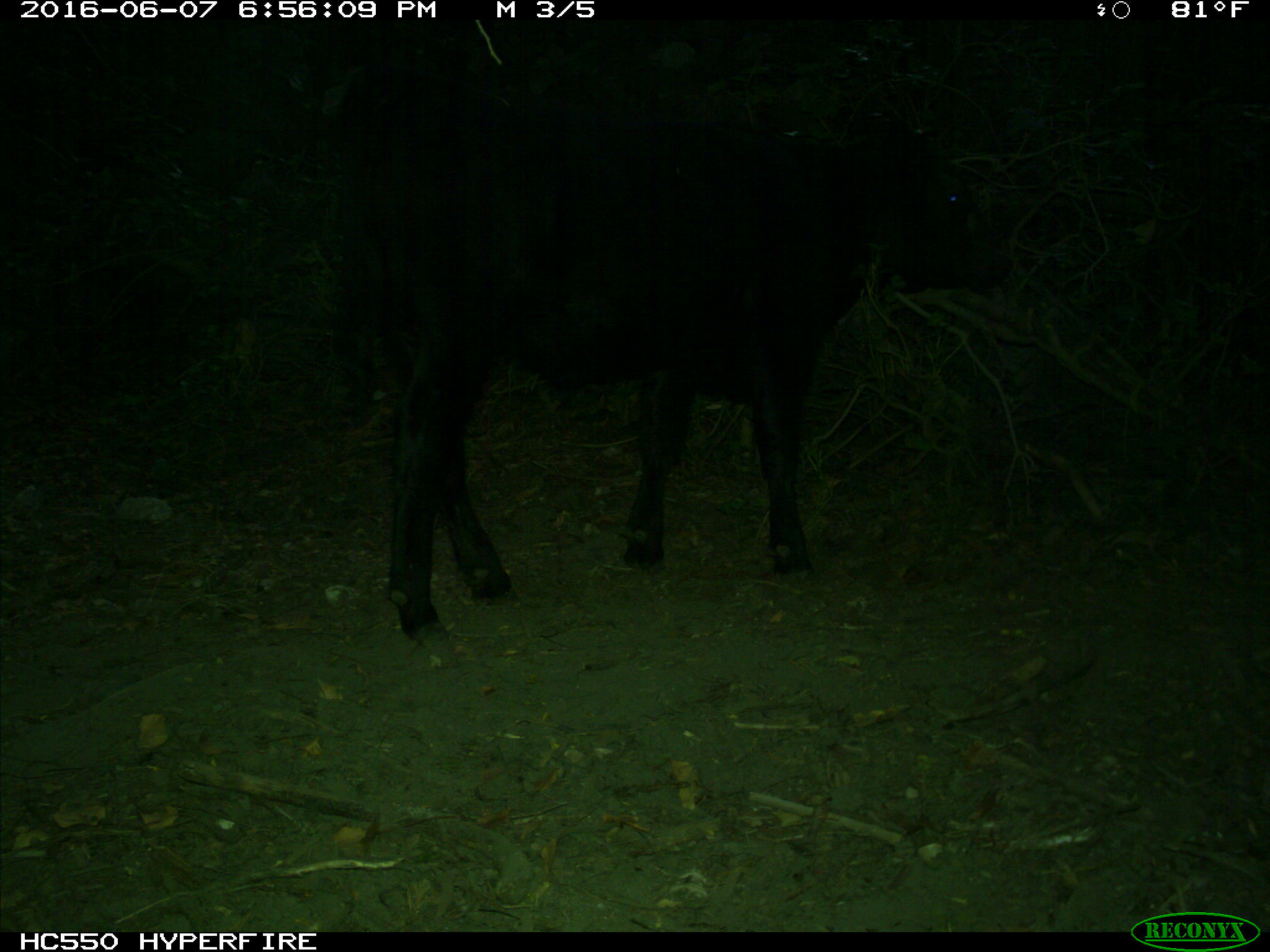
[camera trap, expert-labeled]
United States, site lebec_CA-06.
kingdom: Animalia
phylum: Chordata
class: Mammalia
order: Artiodactyla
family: Bovidae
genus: Bos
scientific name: Bos taurus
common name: domestic cow